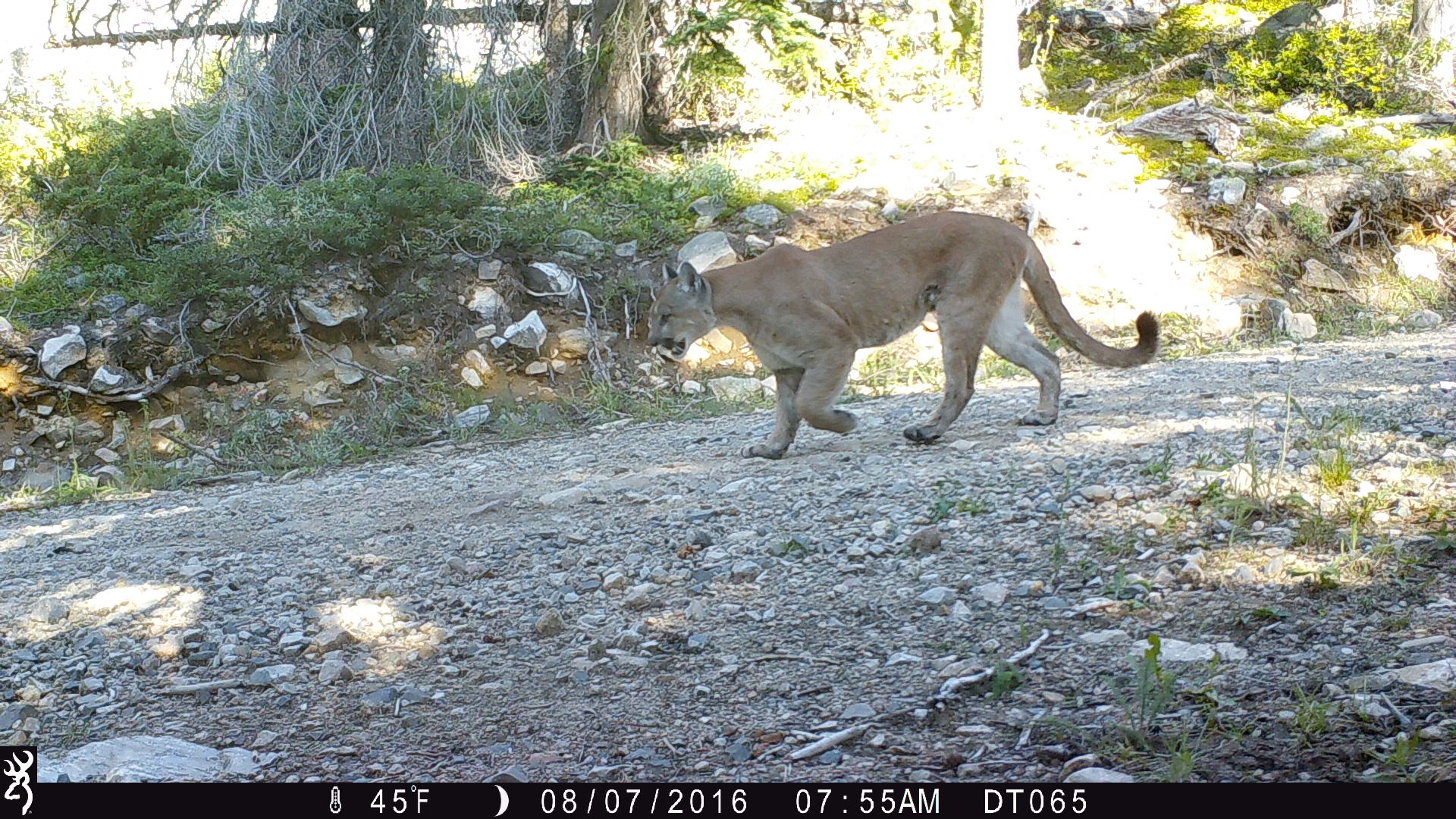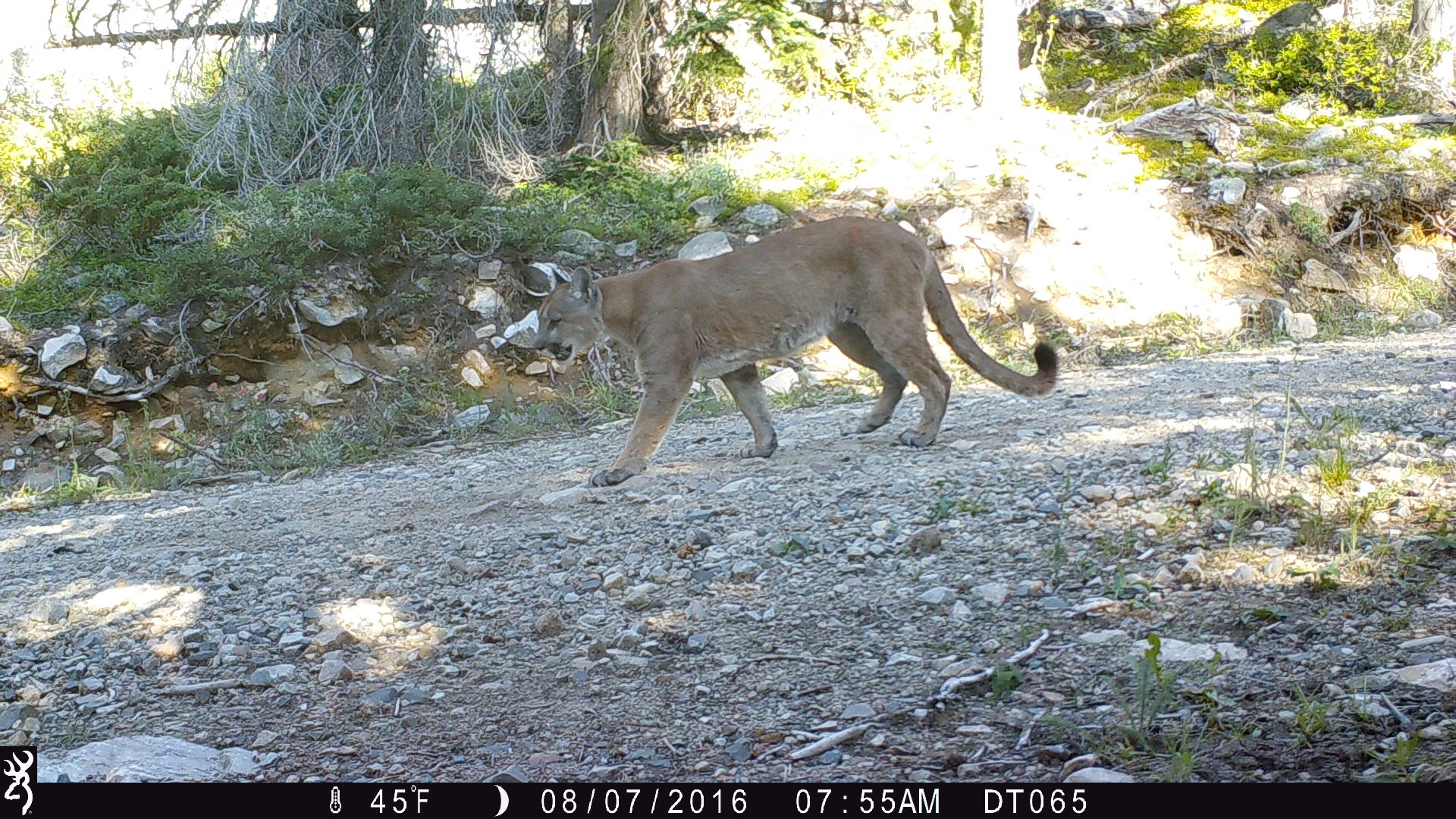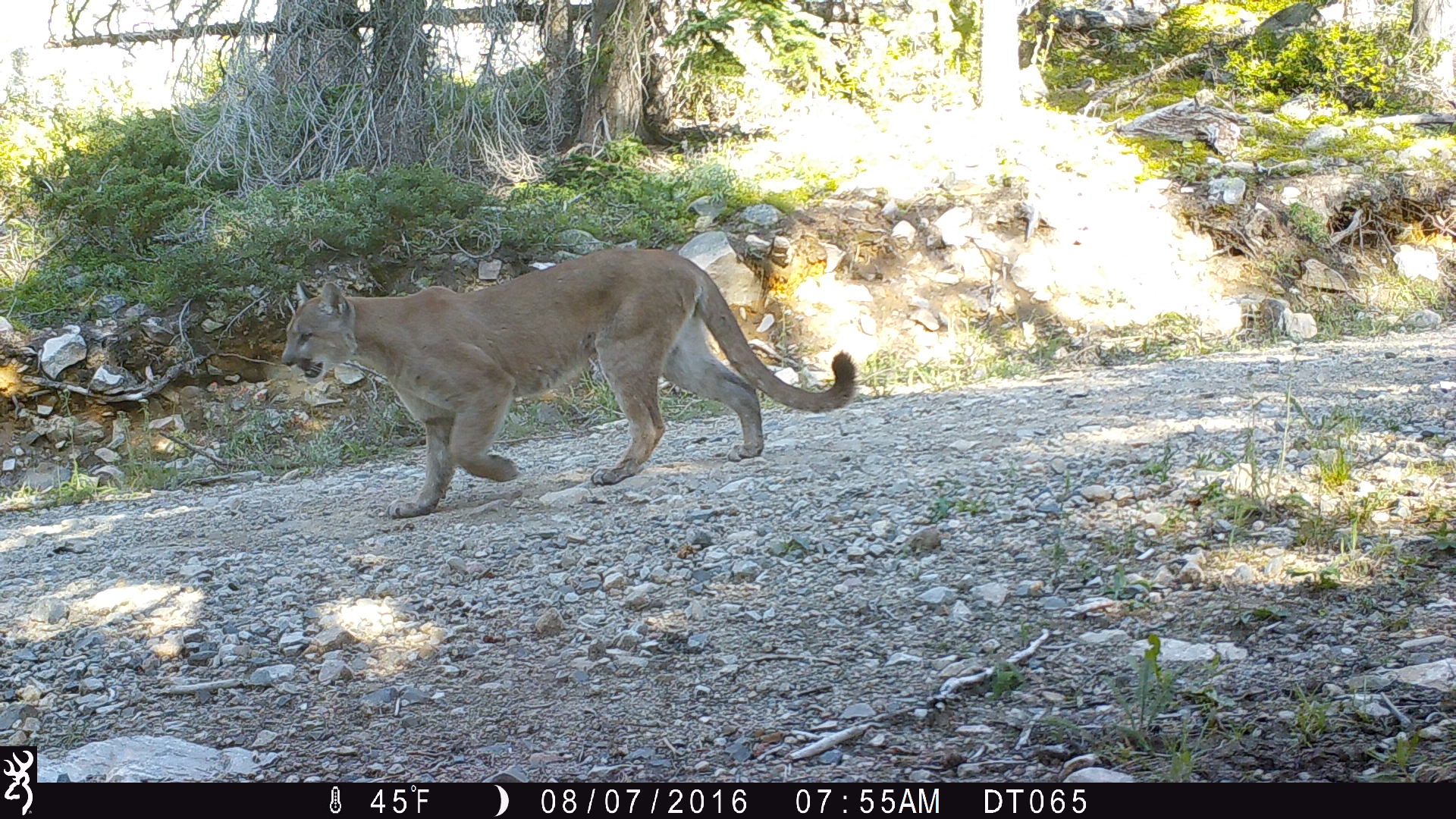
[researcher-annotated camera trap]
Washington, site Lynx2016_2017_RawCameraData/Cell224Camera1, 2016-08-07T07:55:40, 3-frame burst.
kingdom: Animalia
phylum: Chordata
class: Mammalia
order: Carnivora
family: Felidae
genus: Puma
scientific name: Puma concolor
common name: mountain lion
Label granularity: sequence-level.